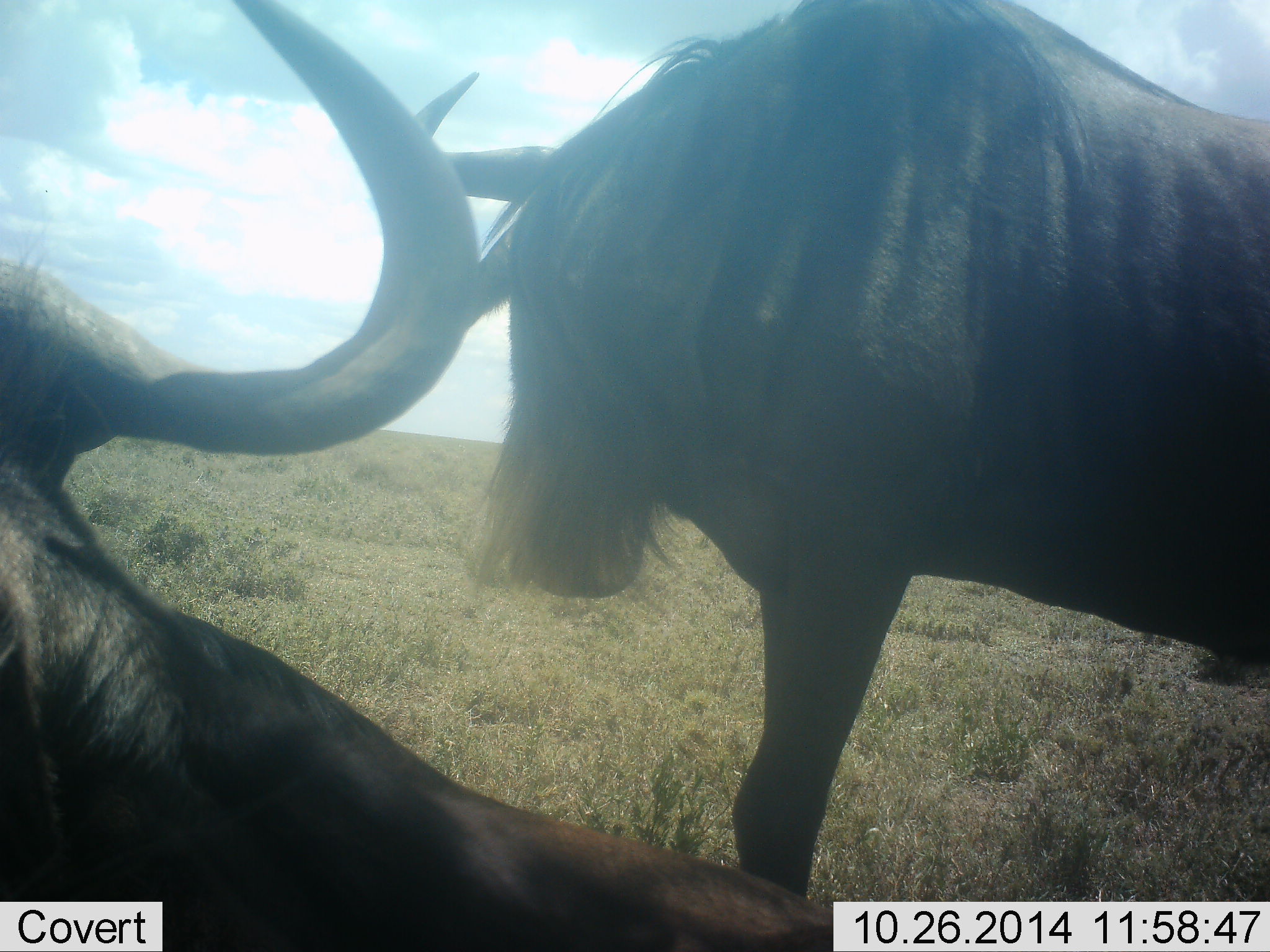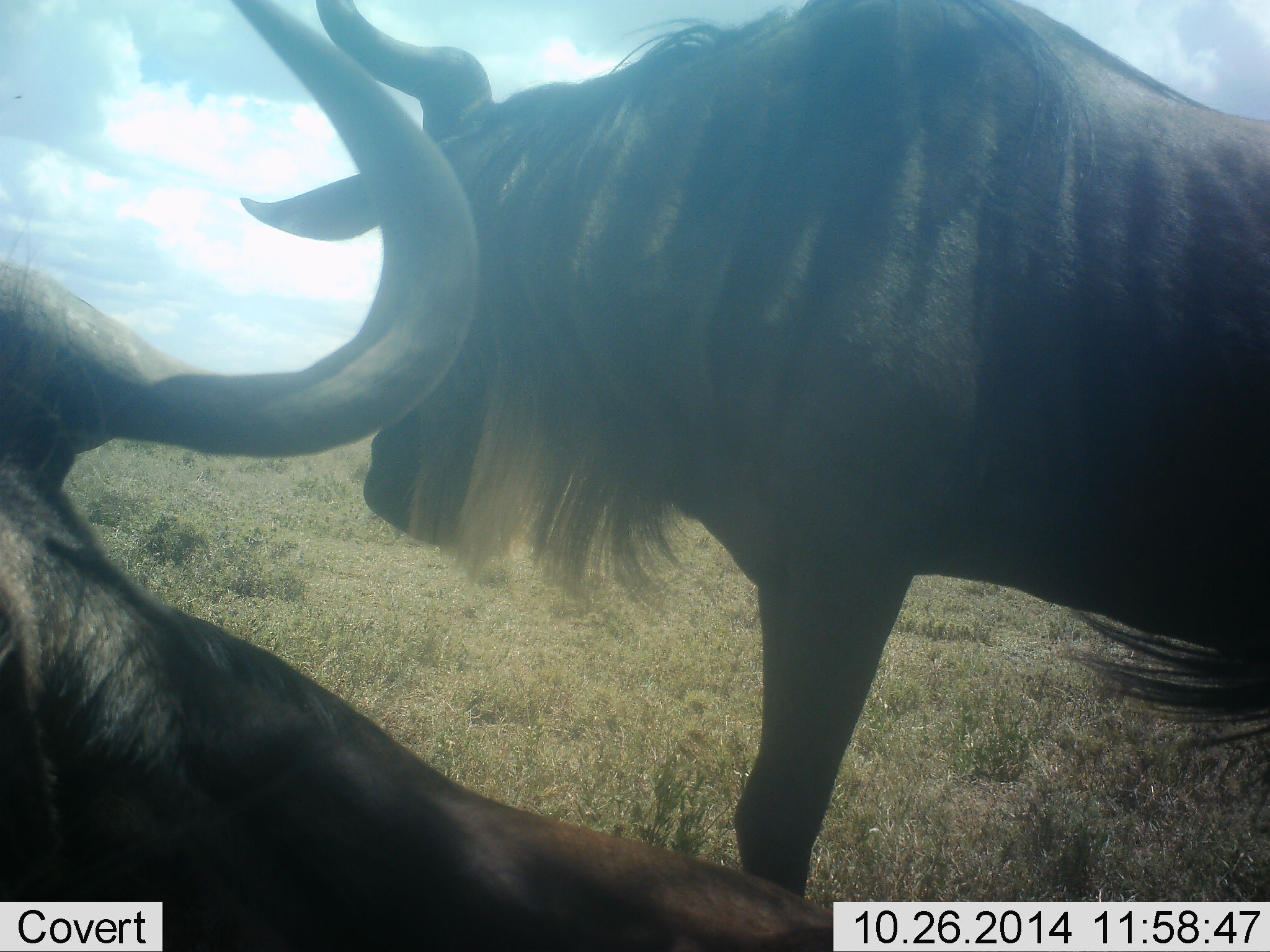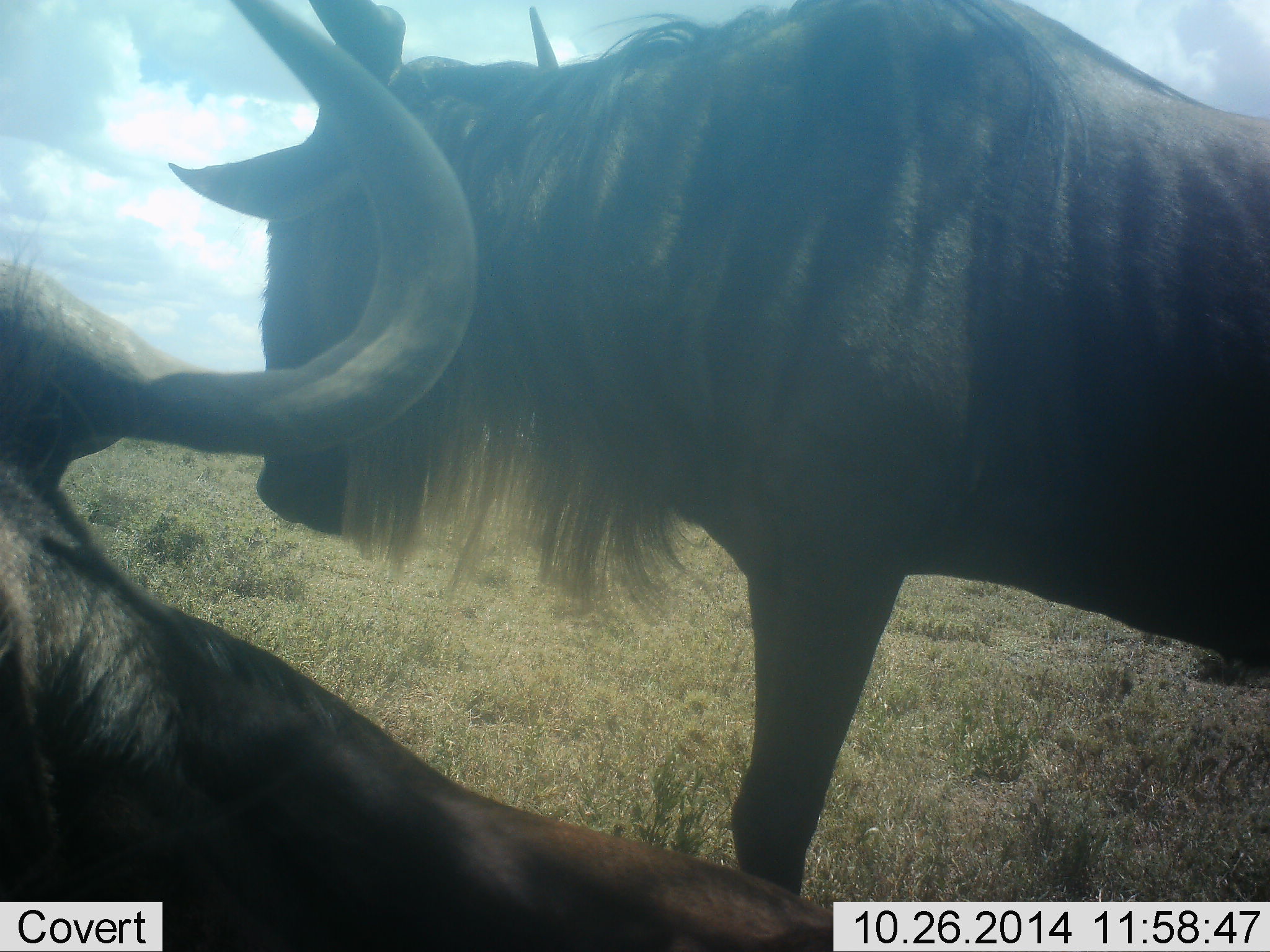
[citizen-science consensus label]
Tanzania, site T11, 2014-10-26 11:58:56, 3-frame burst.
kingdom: Animalia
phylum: Chordata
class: Mammalia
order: Artiodactyla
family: Bovidae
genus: Connochaetes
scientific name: Connochaetes taurinus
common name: blue wildebeest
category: wildebeest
Wildebeest (blue wildebeest) (Connochaetes taurinus), count 2. Behavior (volunteer vote fractions): standing 100%, resting 70%, moving 0%, interacting 0%. Young present (vote fraction): 0%. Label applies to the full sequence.